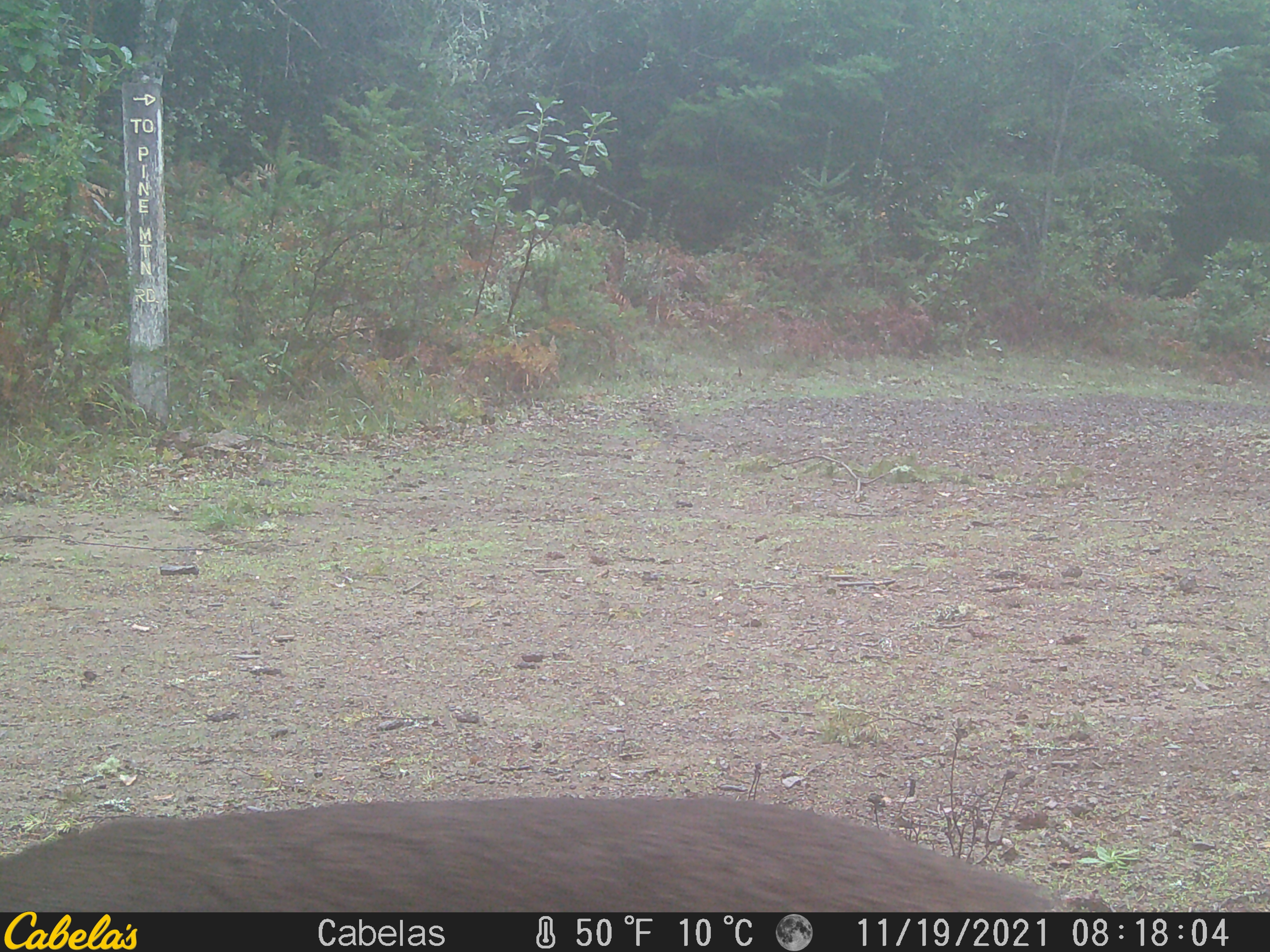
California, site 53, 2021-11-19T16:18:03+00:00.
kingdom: Animalia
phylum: Chordata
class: Mammalia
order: Artiodactyla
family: Cervidae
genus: Odocoileus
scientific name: Odocoileus hemionus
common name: mule deer